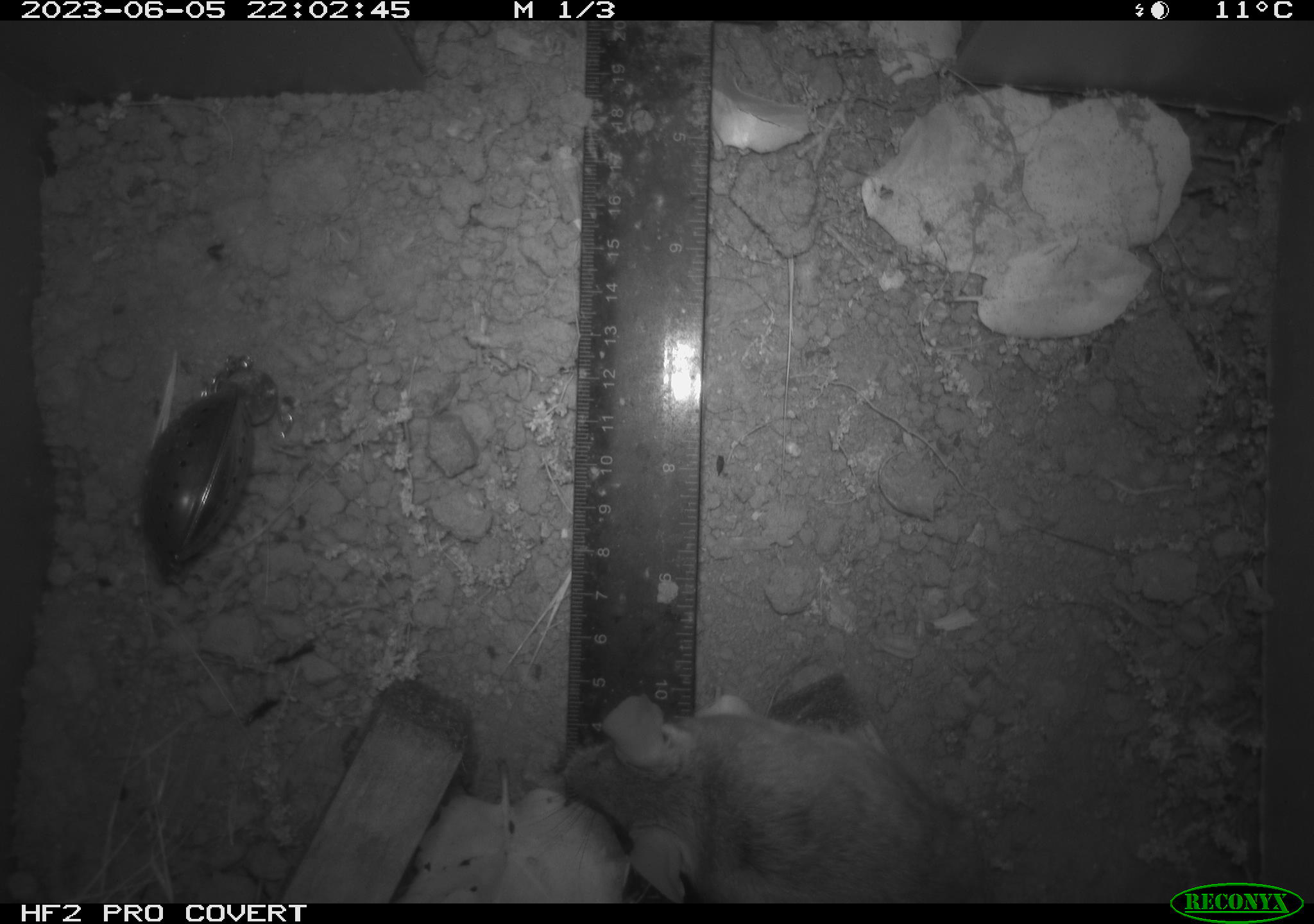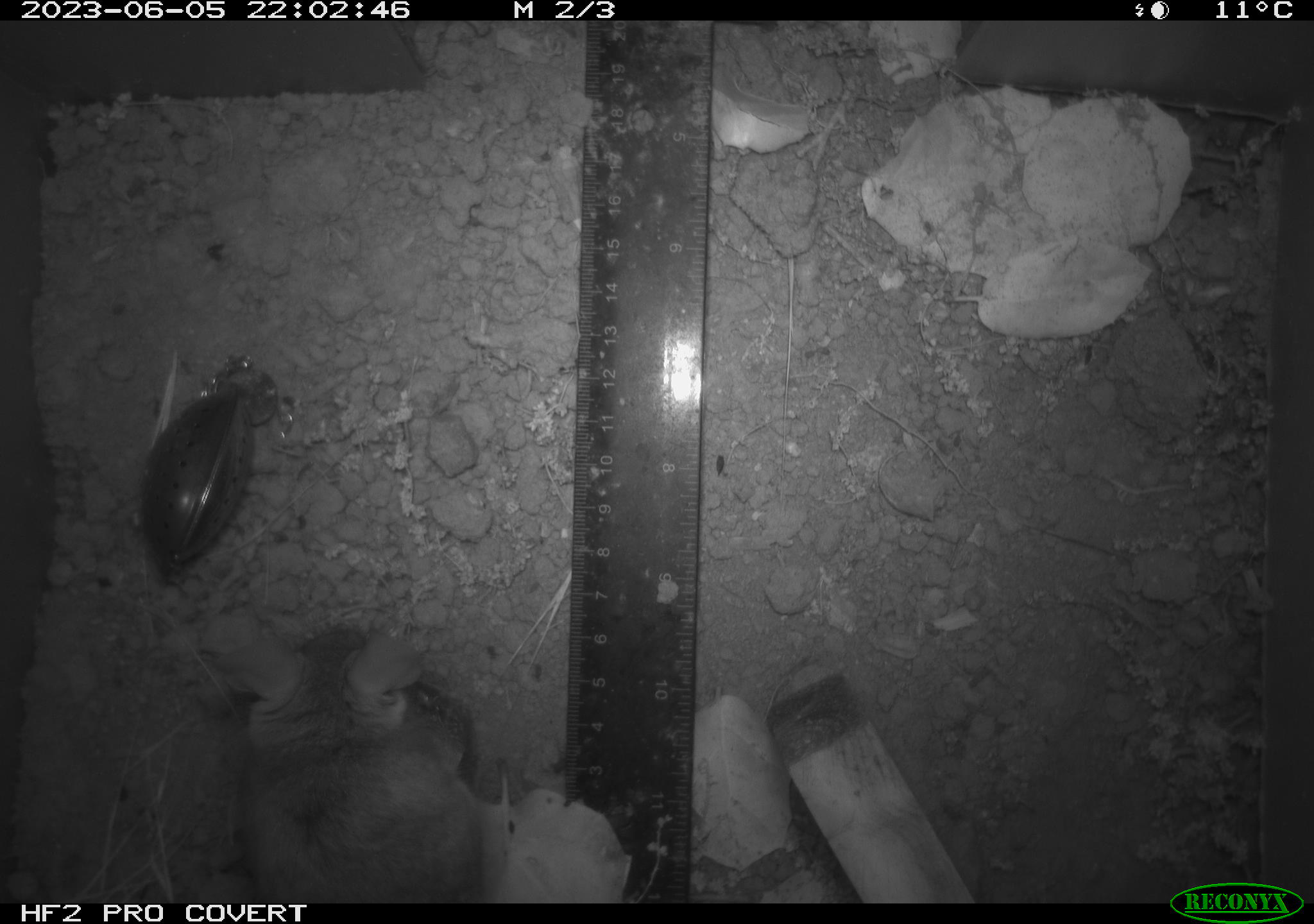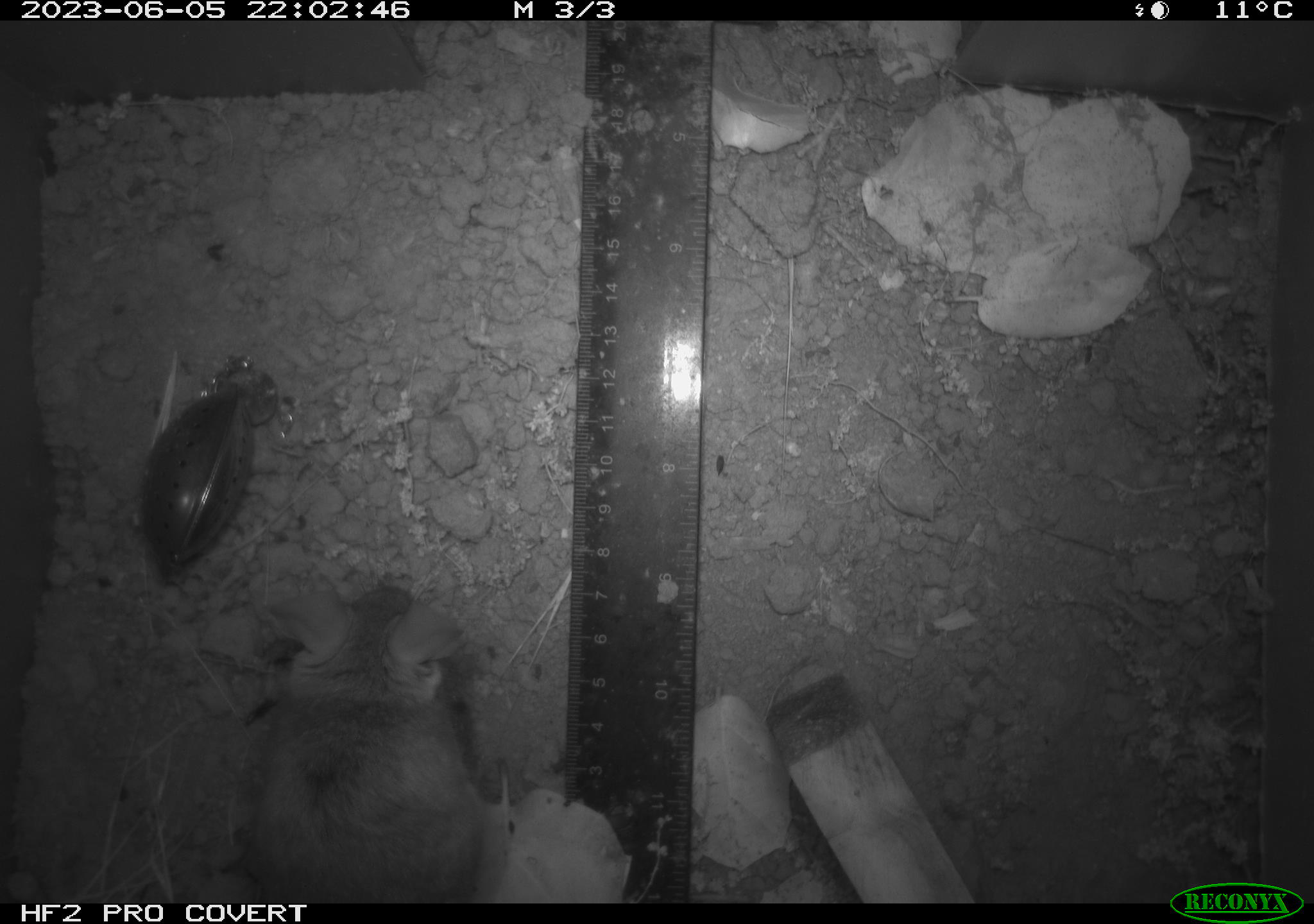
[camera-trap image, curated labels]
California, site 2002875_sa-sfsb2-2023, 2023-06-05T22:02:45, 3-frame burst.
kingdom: Animalia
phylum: Chordata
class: Mammalia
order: Rodentia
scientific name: Rodentia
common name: mouse species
Mouse species (Rodentia).